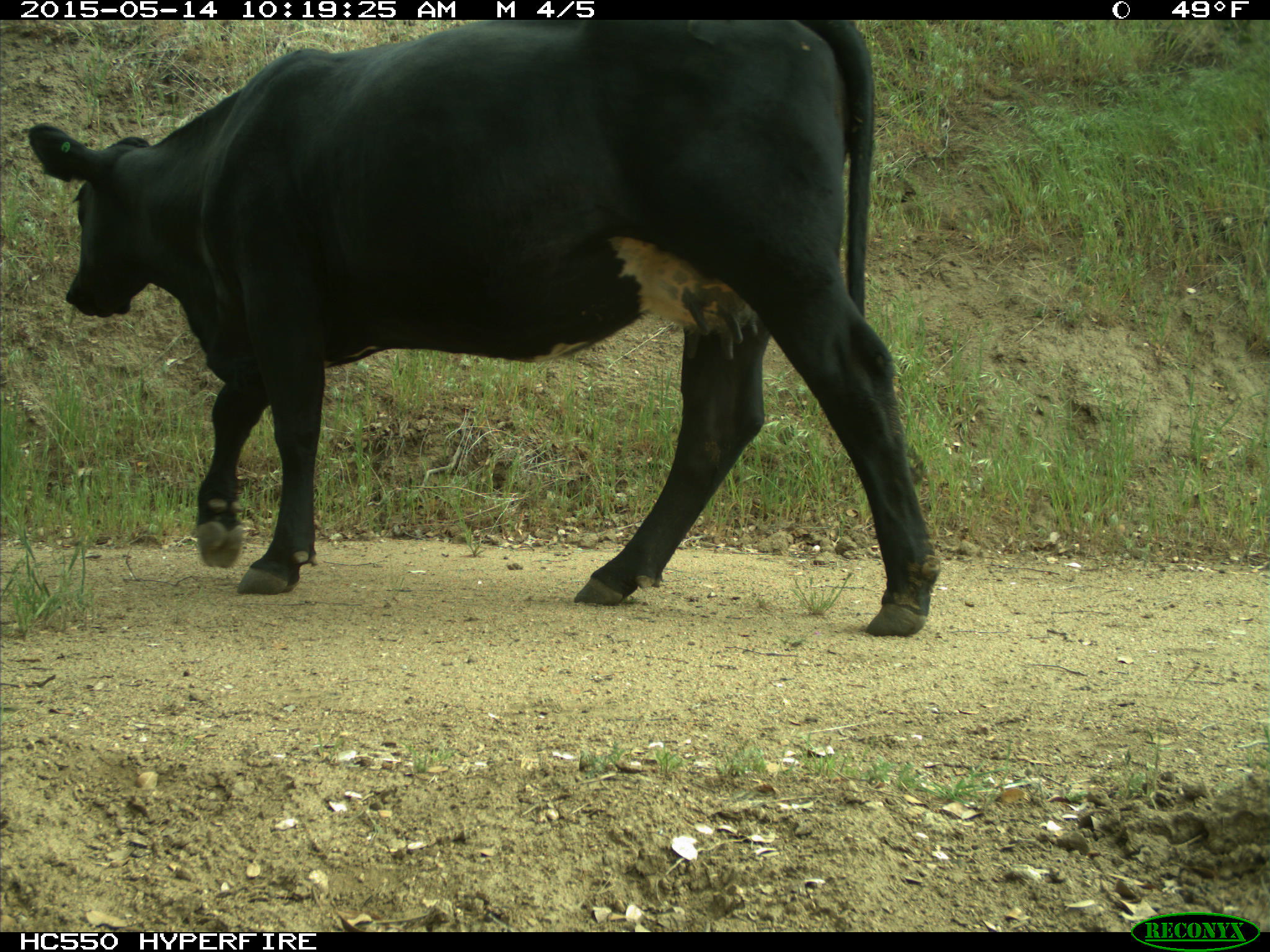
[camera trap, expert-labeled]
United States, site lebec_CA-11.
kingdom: Animalia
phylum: Chordata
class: Mammalia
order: Artiodactyla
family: Bovidae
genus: Bos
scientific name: Bos taurus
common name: domestic cow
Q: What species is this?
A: Bos taurus (domestic cow).